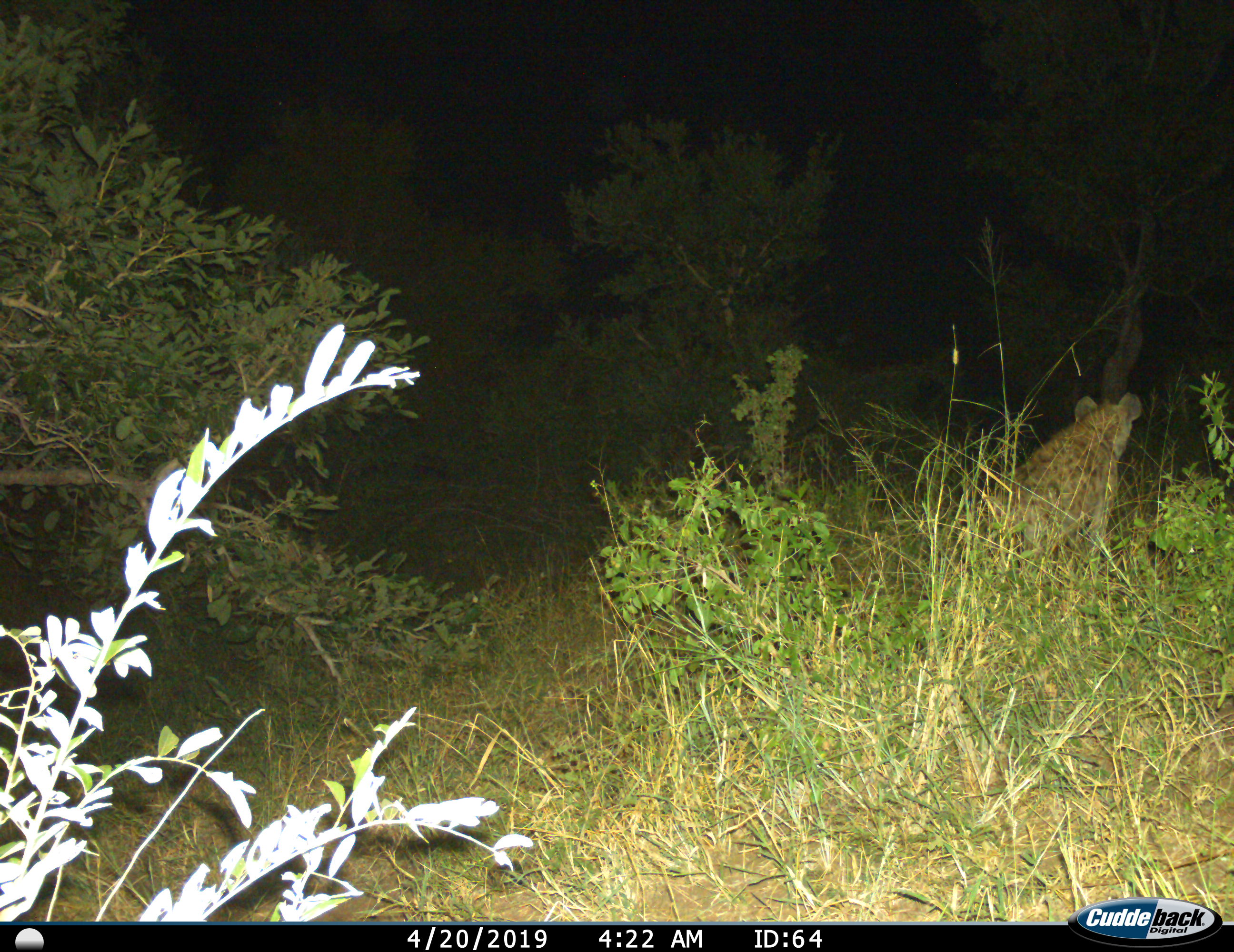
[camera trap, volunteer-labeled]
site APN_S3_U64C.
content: unidentified animal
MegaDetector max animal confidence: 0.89